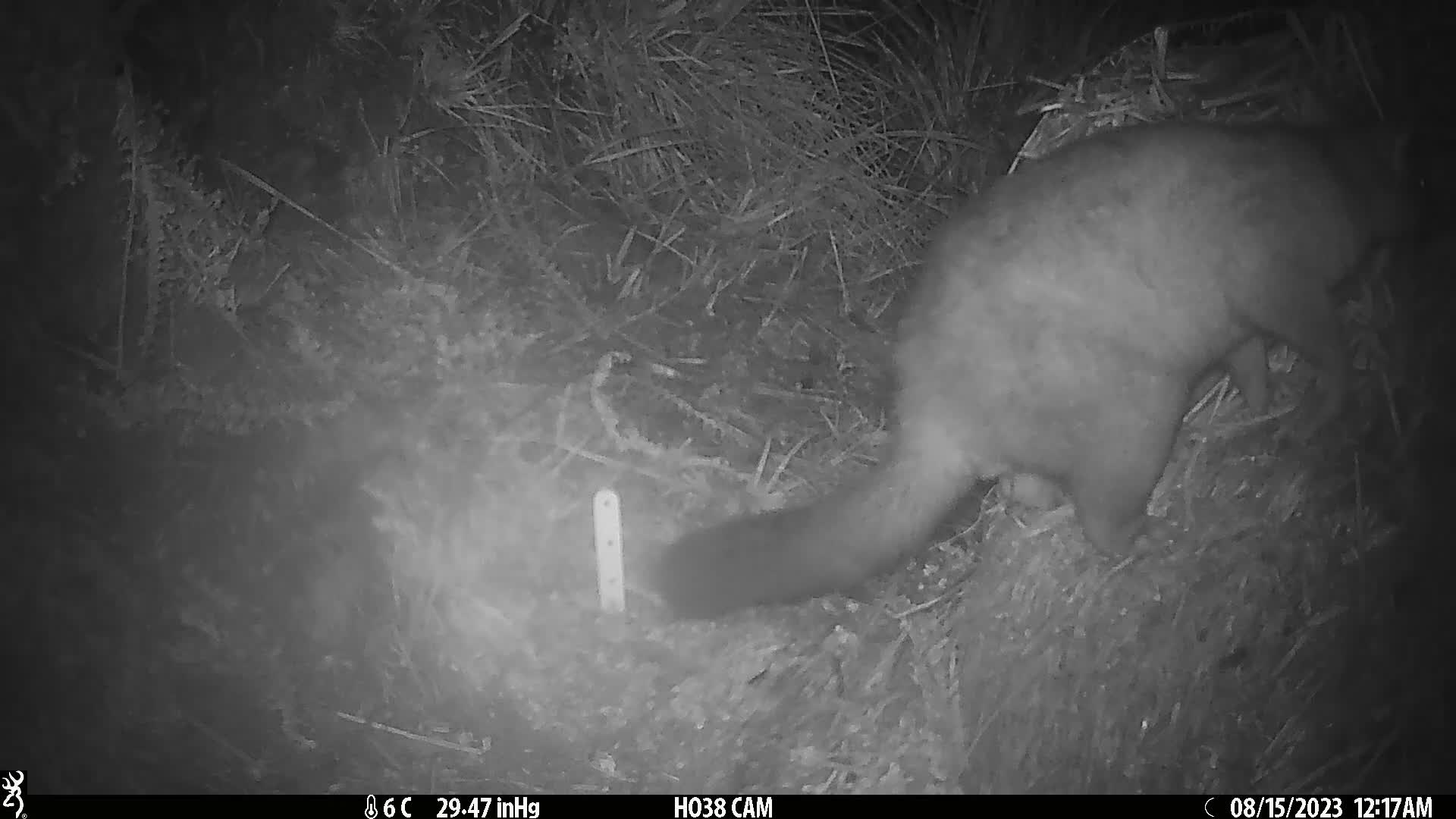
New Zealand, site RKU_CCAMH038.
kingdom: Animalia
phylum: Chordata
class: Mammalia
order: Diprotodontia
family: Phalangeridae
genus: Trichosurus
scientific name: Trichosurus vulpecula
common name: common brushtail possum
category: possum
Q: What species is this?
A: Possum (common brushtail possum) (Trichosurus vulpecula).